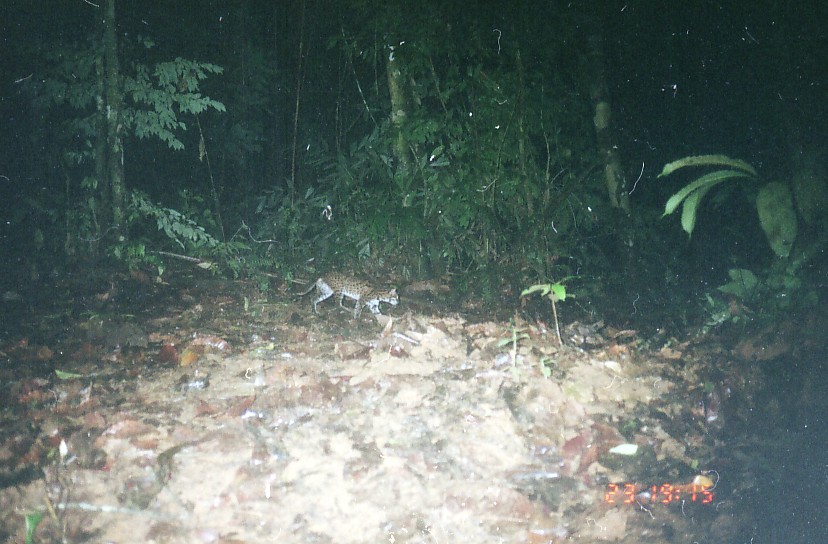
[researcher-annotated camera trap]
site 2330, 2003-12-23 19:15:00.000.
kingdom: Animalia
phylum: Chordata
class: Mammalia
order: Carnivora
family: Felidae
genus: Prionailurus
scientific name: Prionailurus bengalensis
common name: mainland leopard cat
Prionailurus bengalensis (mainland leopard cat), count 1.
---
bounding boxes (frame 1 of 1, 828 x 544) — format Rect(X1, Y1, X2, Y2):
prionailurus bengalensis: Rect(288, 271, 400, 320)